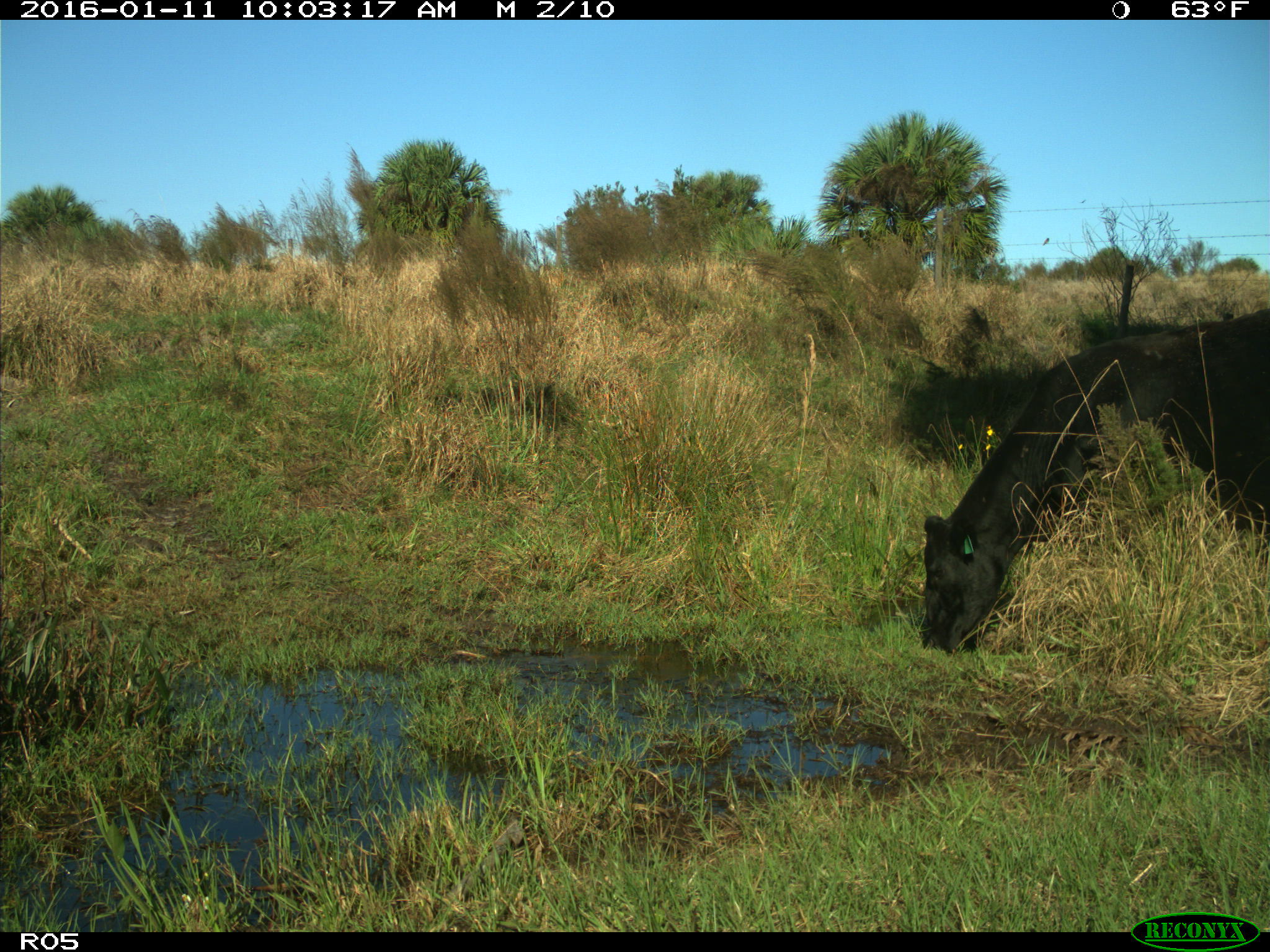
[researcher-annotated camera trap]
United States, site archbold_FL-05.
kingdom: Animalia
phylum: Chordata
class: Mammalia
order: Artiodactyla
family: Bovidae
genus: Bos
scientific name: Bos taurus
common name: domestic cow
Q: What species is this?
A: Bos taurus (domestic cow).